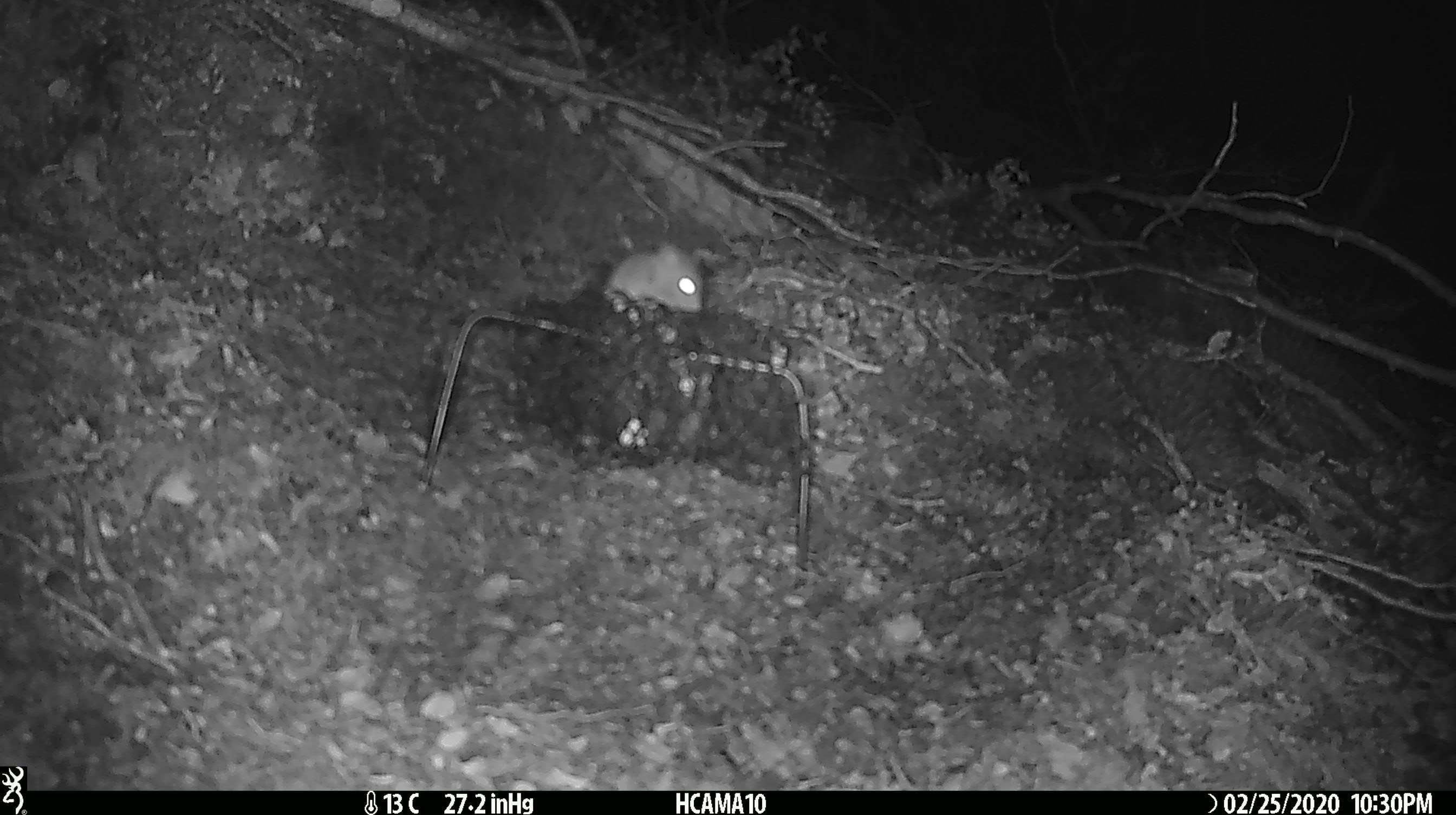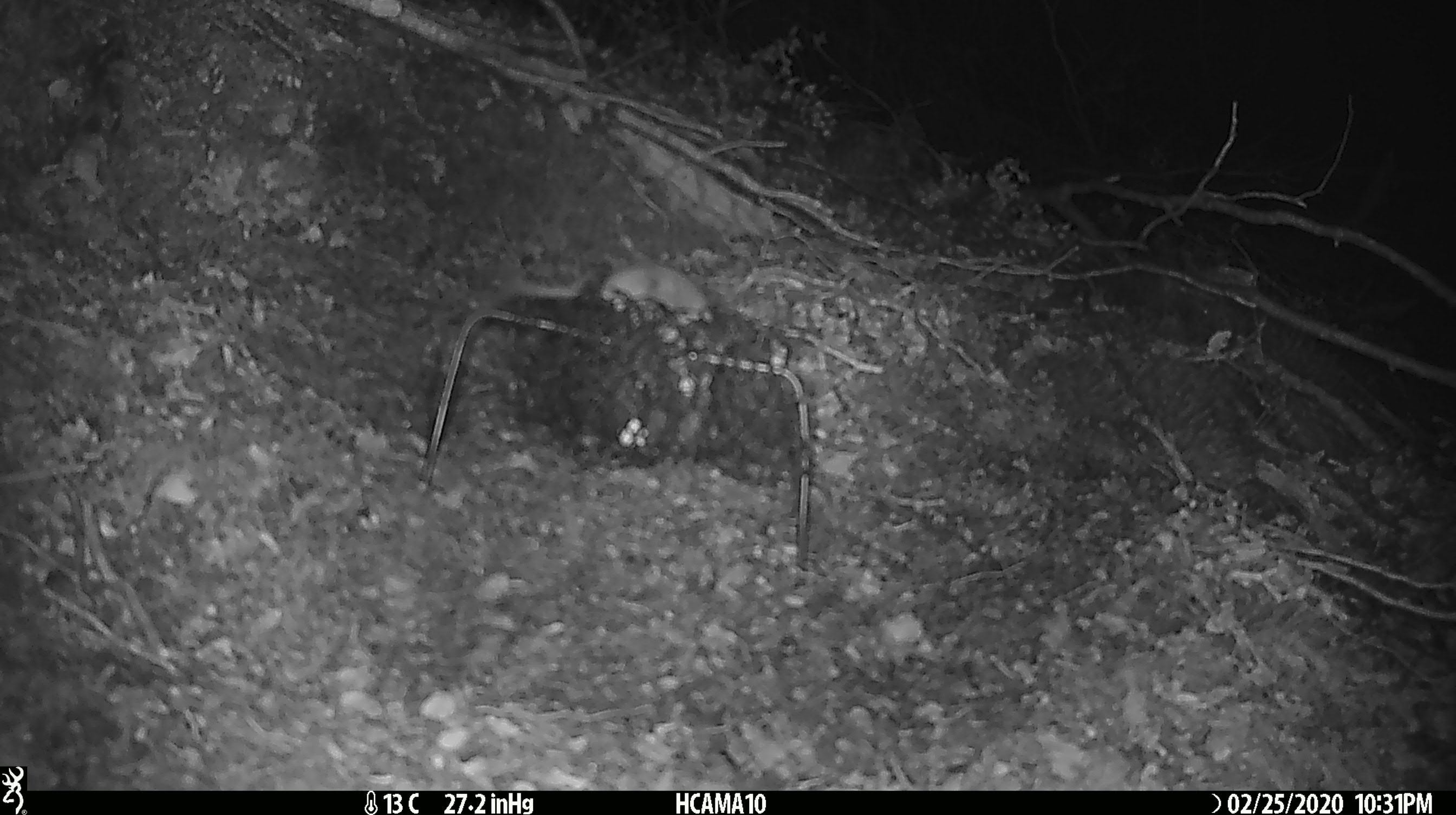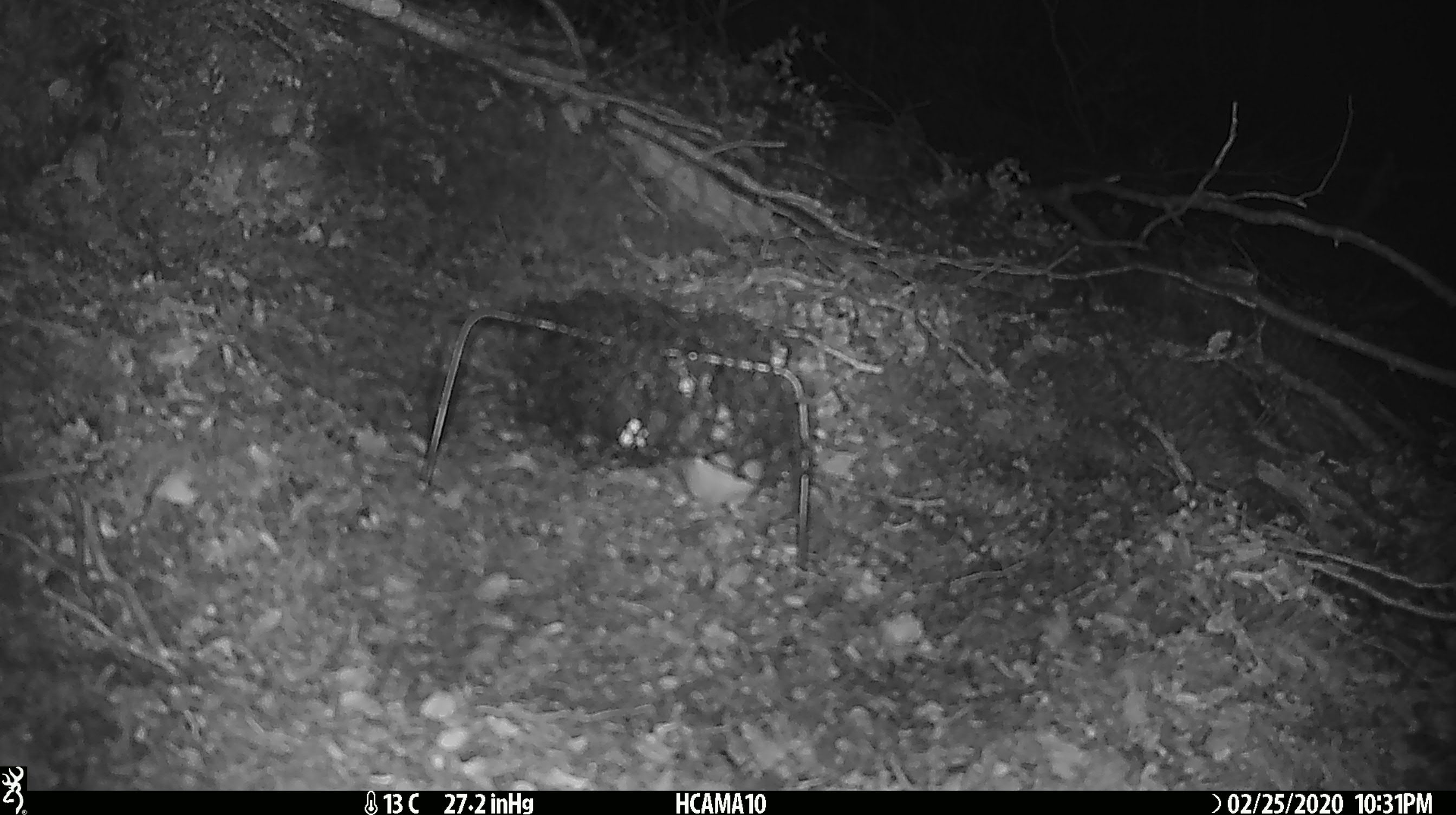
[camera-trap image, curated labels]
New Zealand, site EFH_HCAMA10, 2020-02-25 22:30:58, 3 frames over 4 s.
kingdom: Animalia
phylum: Chordata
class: Mammalia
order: Rodentia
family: Muridae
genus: Mus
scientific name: Mus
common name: mouse